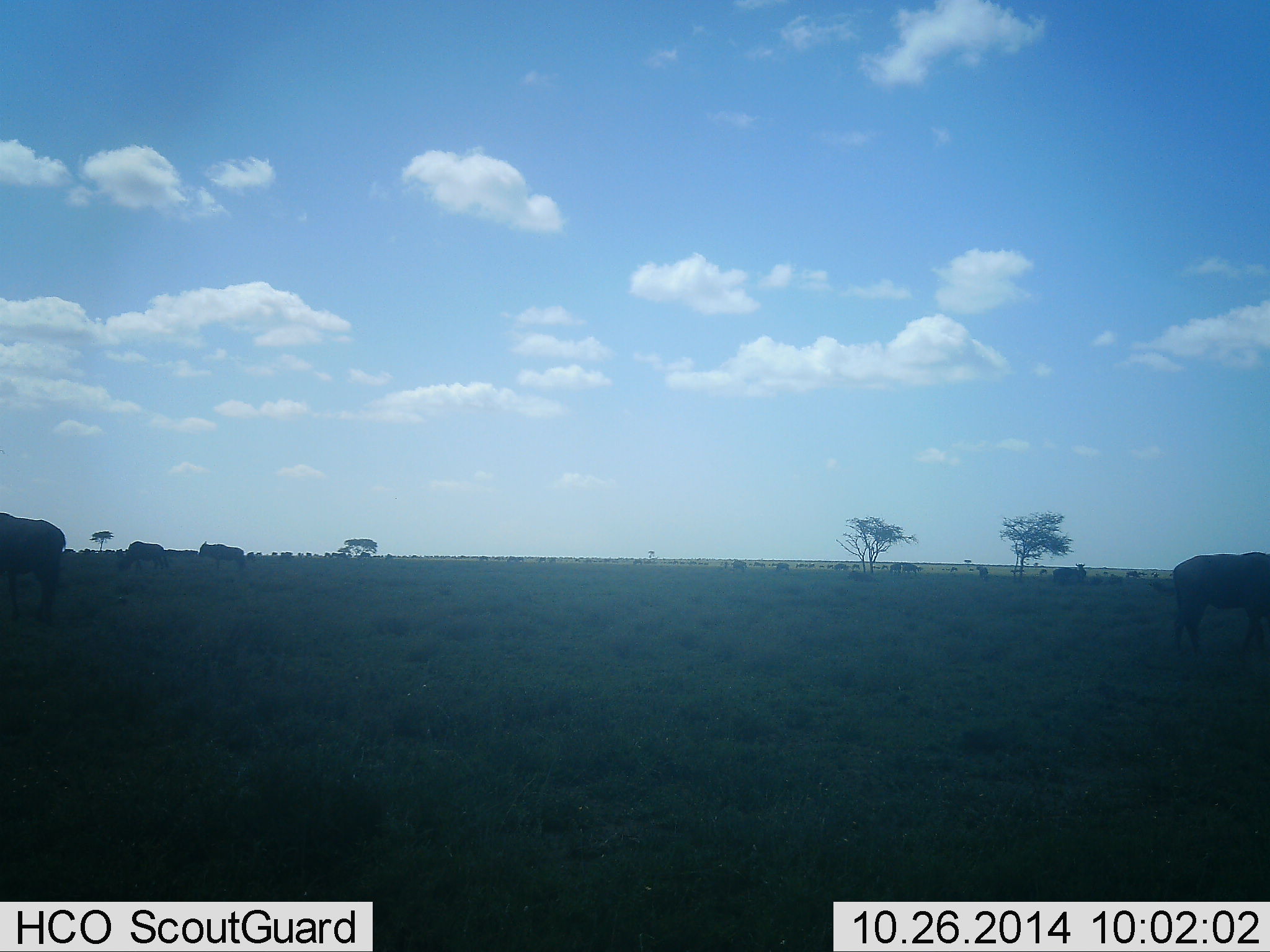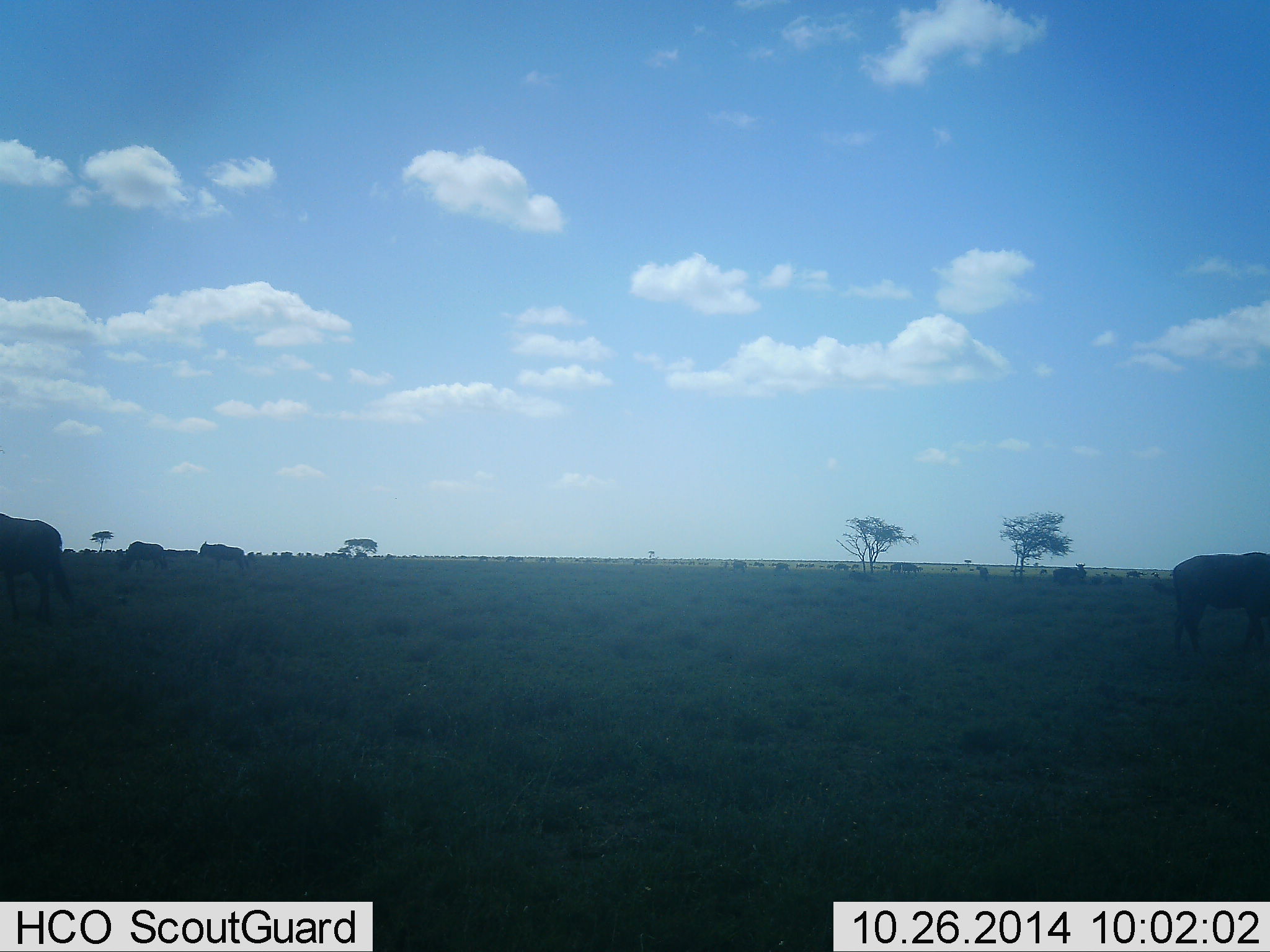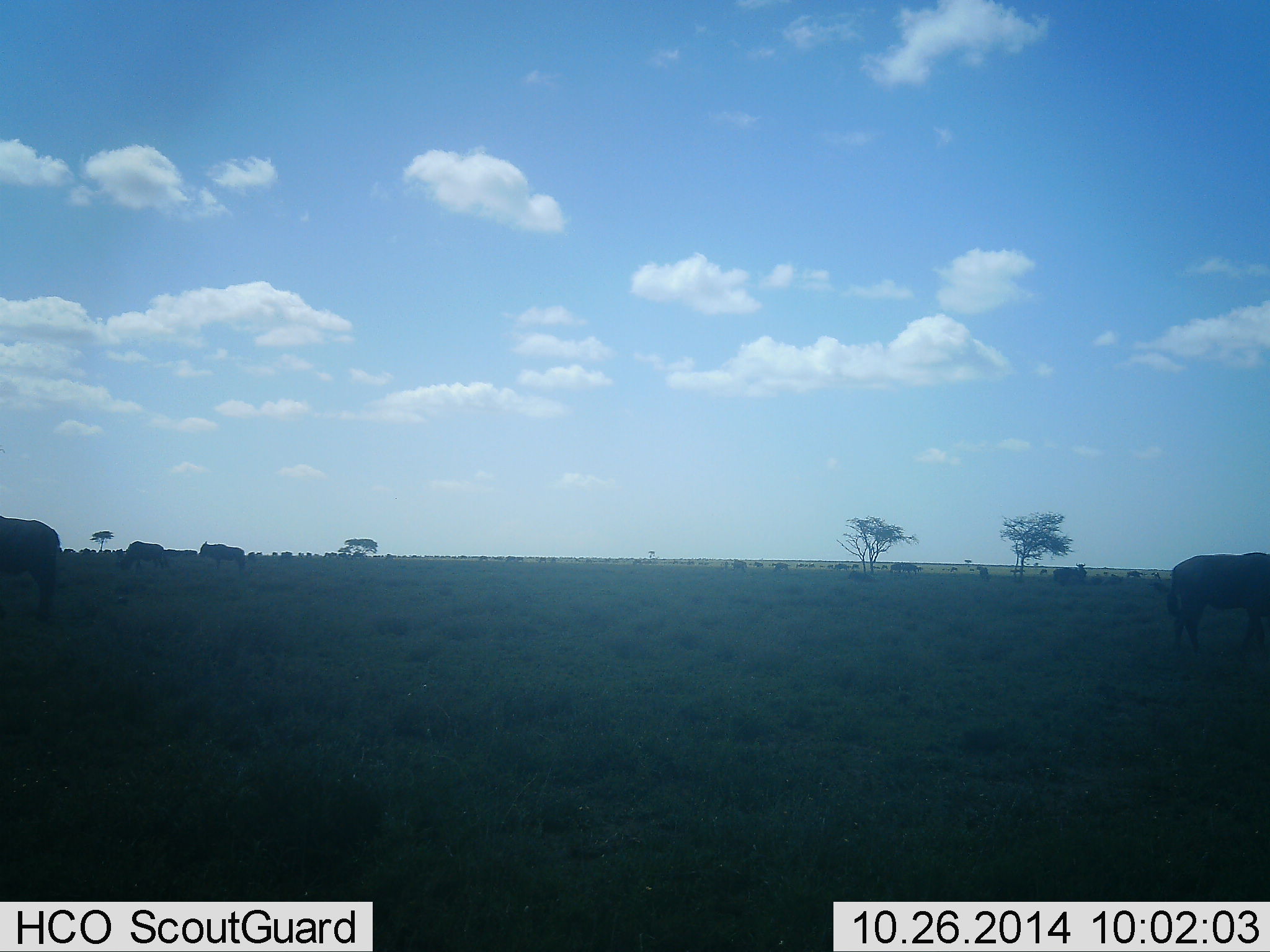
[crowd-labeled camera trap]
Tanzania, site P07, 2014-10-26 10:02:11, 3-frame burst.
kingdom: Animalia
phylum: Chordata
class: Mammalia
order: Artiodactyla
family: Bovidae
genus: Connochaetes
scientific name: Connochaetes taurinus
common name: blue wildebeest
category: wildebeest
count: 6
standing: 45%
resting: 0%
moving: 18%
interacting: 0%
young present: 9%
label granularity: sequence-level